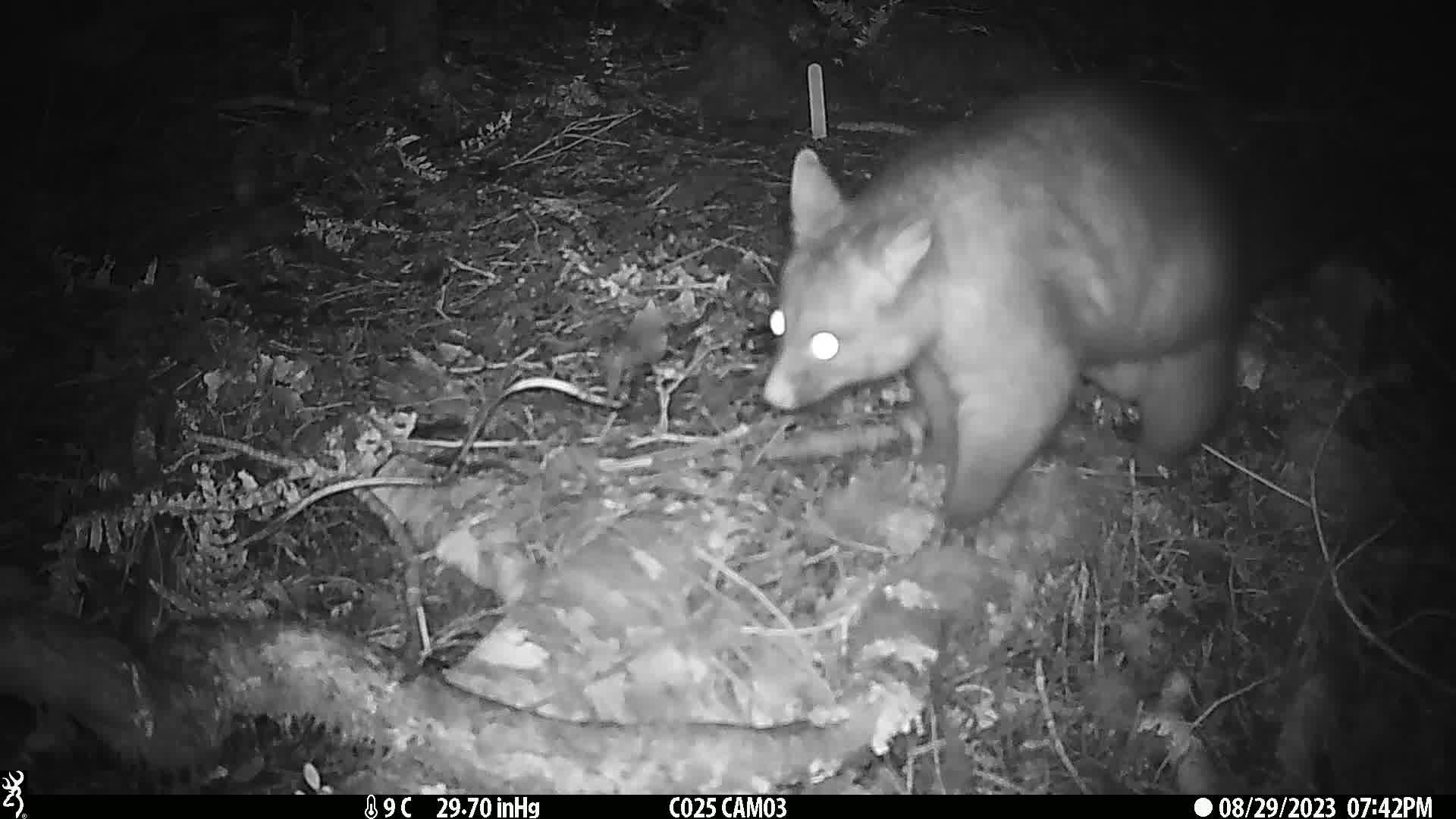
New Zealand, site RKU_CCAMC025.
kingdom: Animalia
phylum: Chordata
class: Mammalia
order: Diprotodontia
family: Phalangeridae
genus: Trichosurus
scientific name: Trichosurus vulpecula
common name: common brushtail possum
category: possum